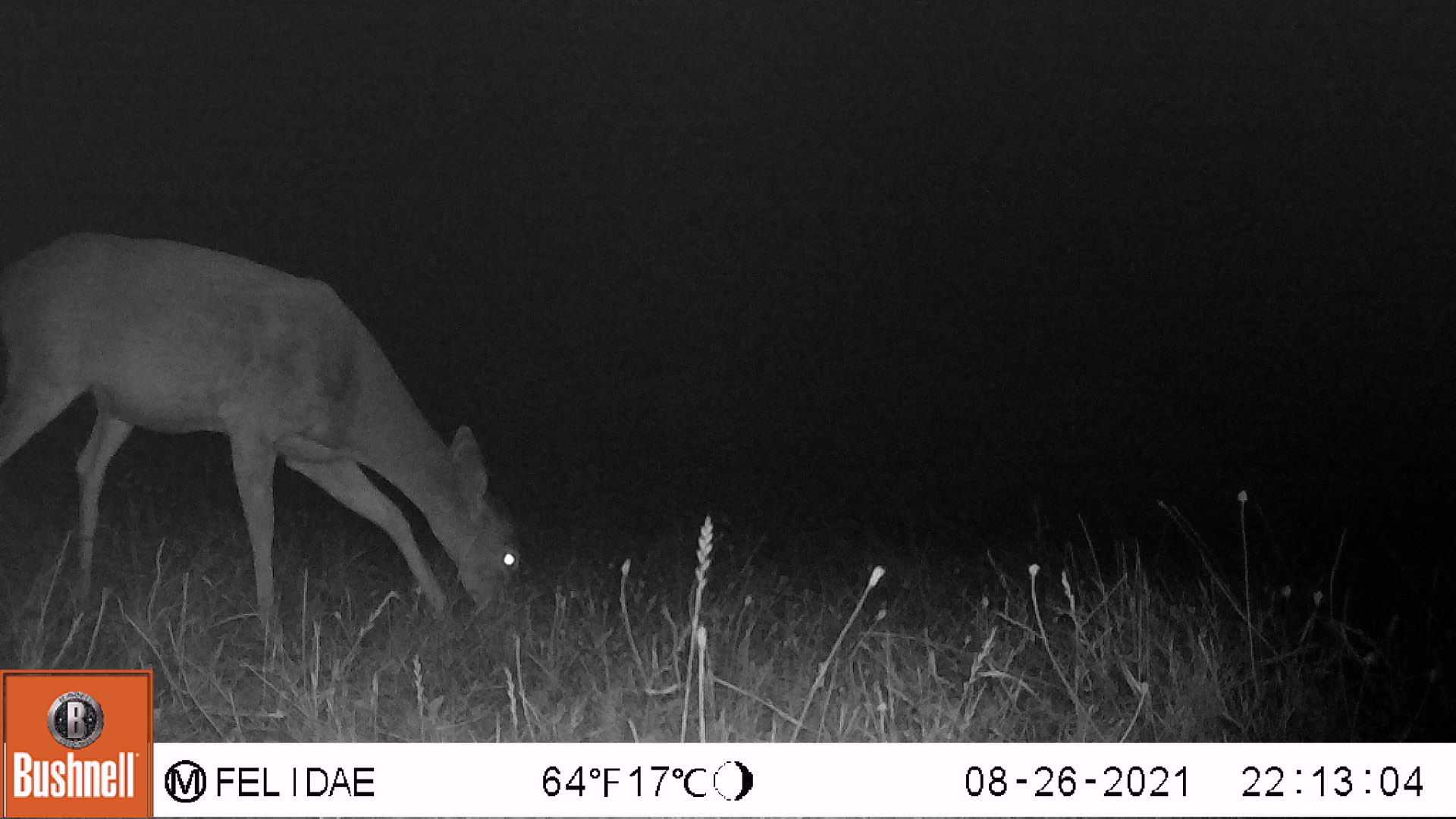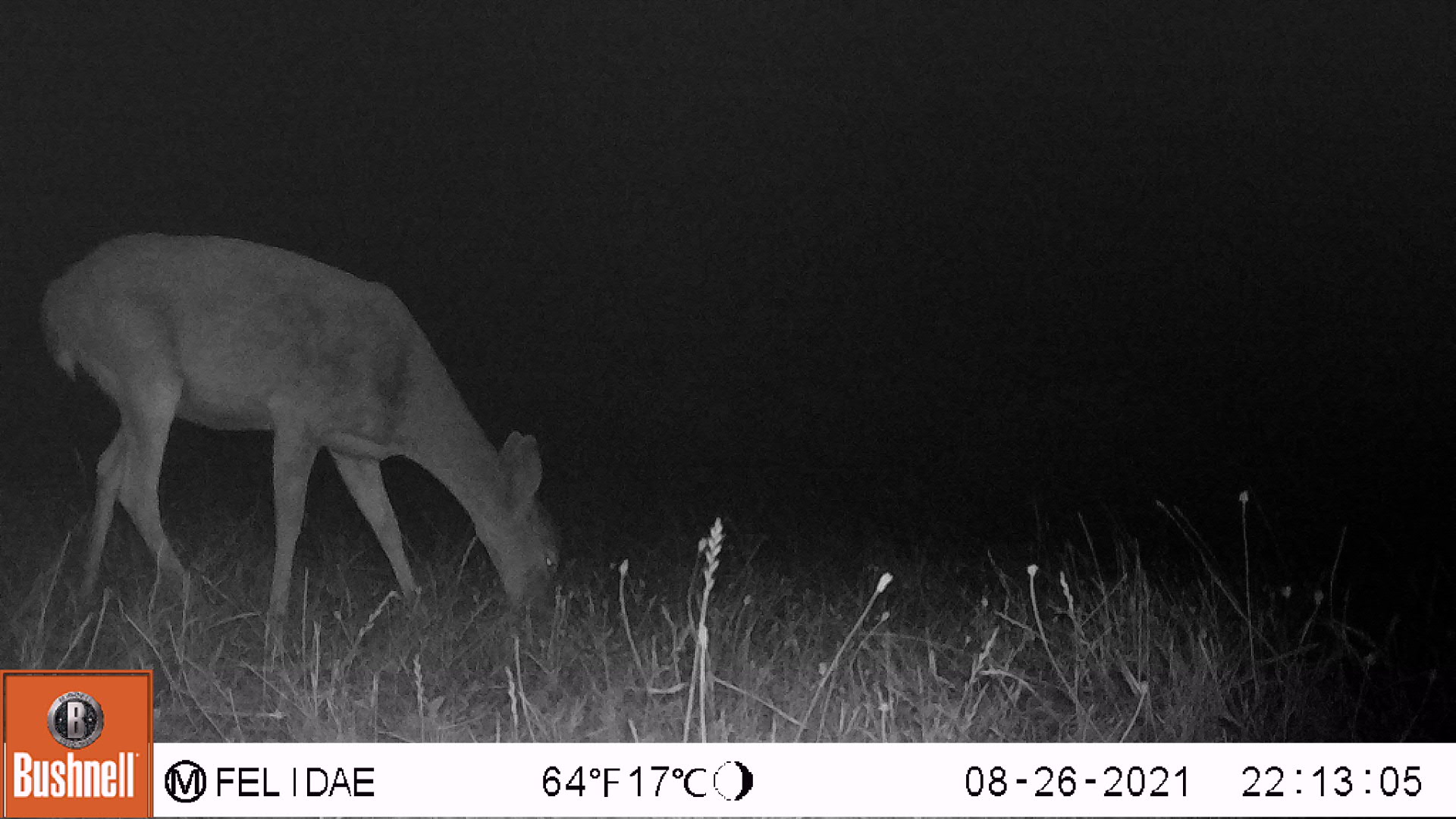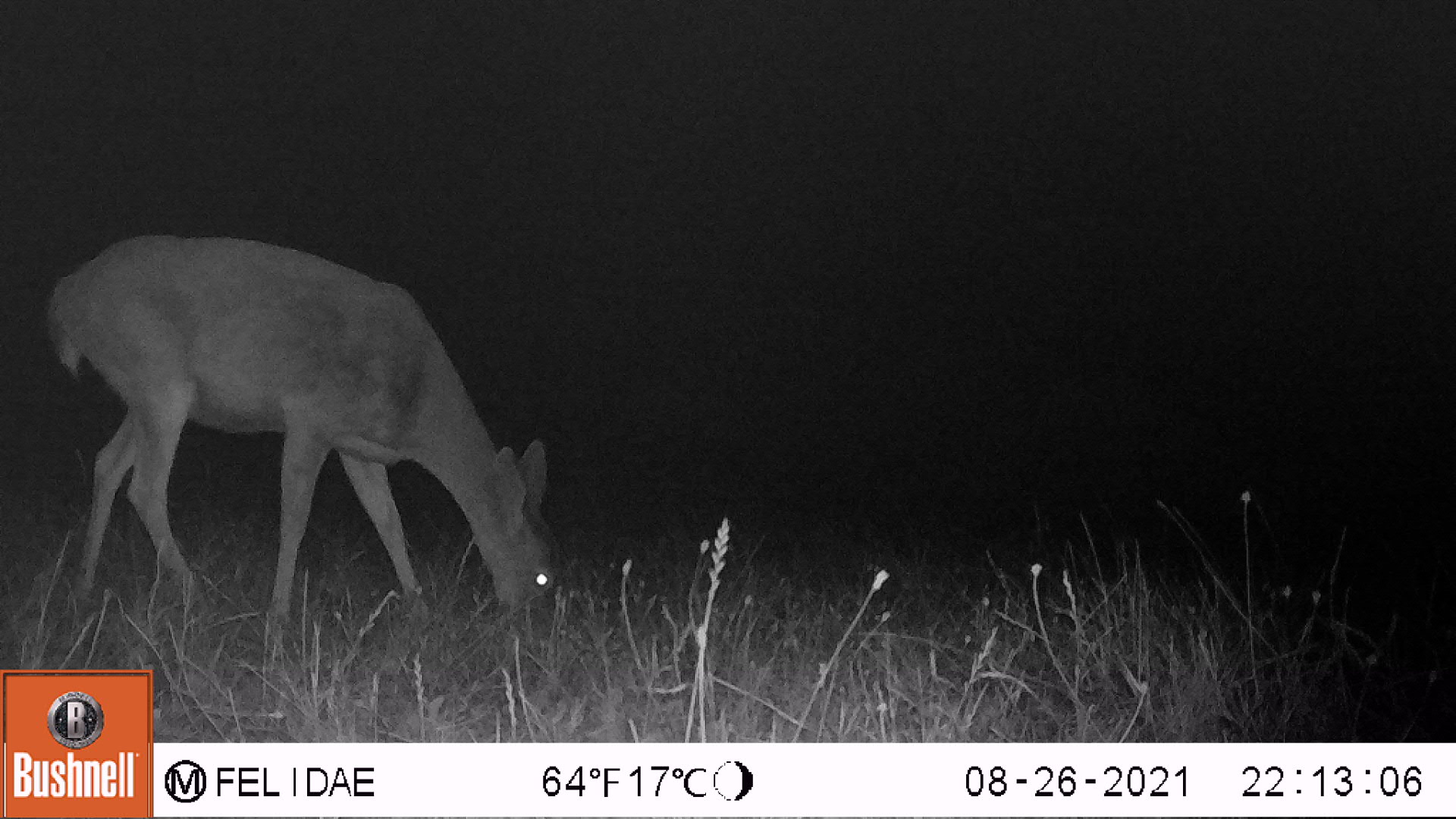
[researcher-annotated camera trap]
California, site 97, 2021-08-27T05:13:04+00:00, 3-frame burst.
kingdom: Animalia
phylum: Chordata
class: Mammalia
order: Artiodactyla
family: Cervidae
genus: Odocoileus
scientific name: Odocoileus hemionus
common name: mule deer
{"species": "mule deer (Odocoileus hemionus)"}